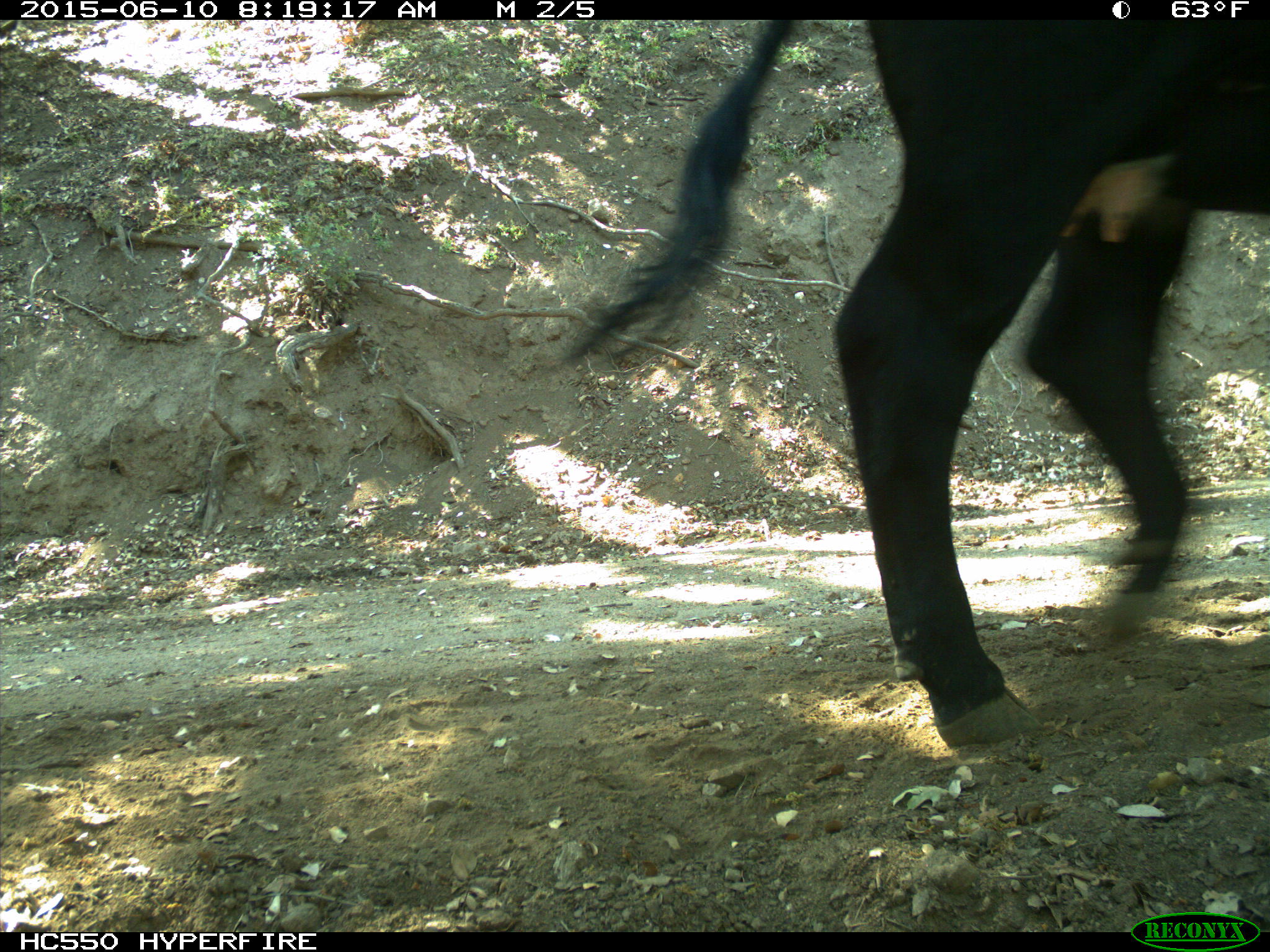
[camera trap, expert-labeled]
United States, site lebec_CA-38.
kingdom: Animalia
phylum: Chordata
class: Mammalia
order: Artiodactyla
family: Bovidae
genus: Bos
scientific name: Bos taurus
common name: domestic cow